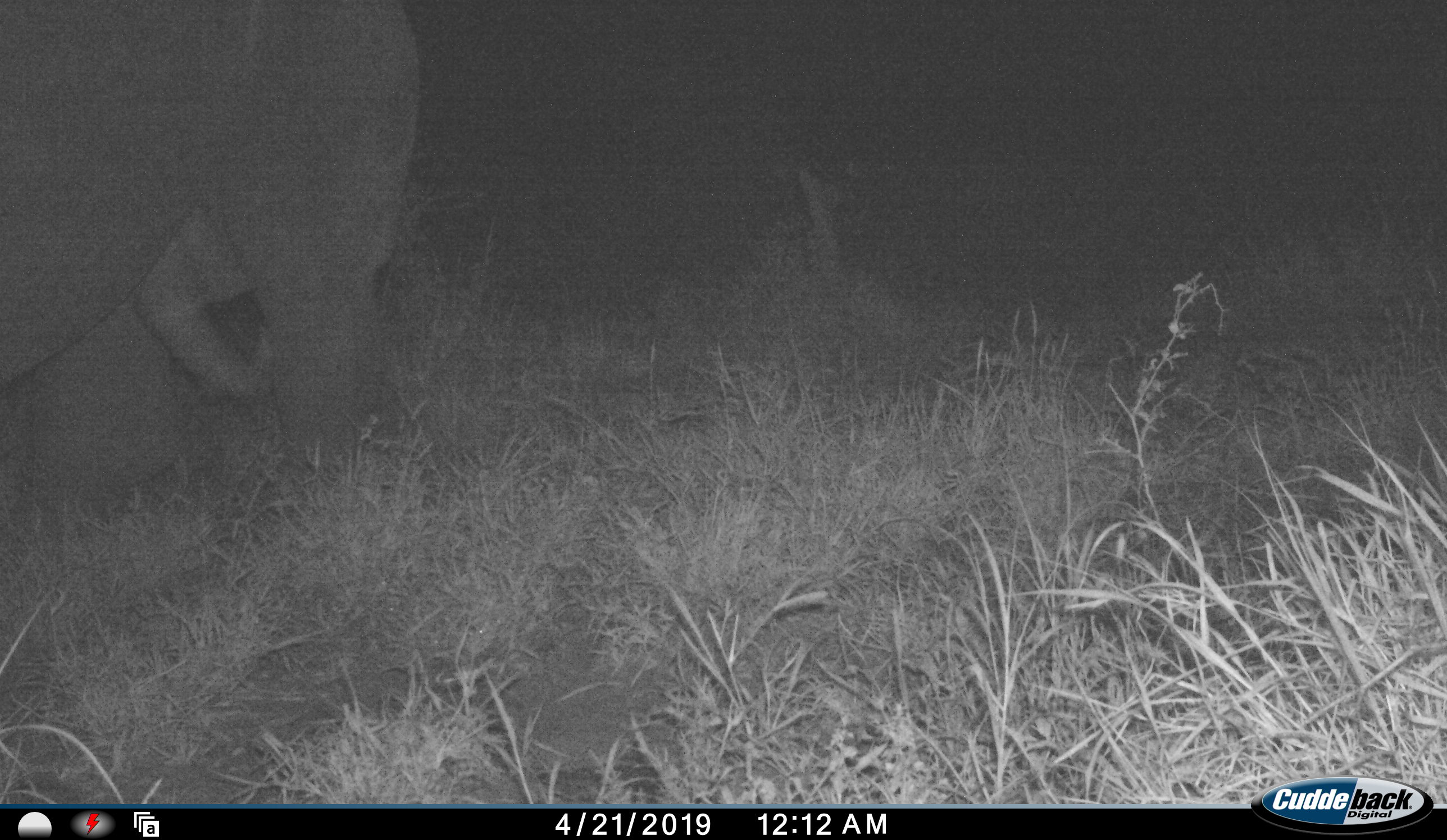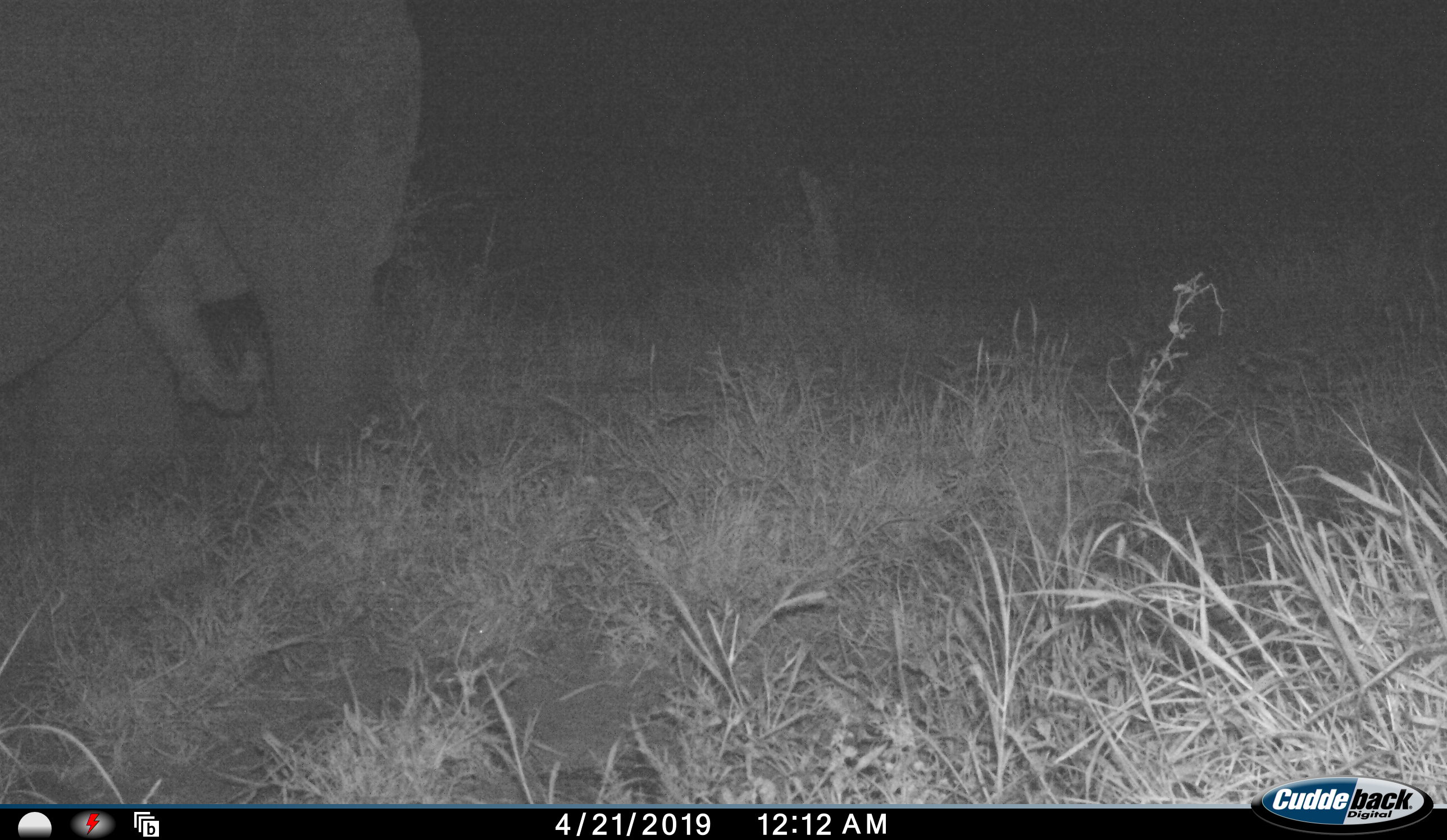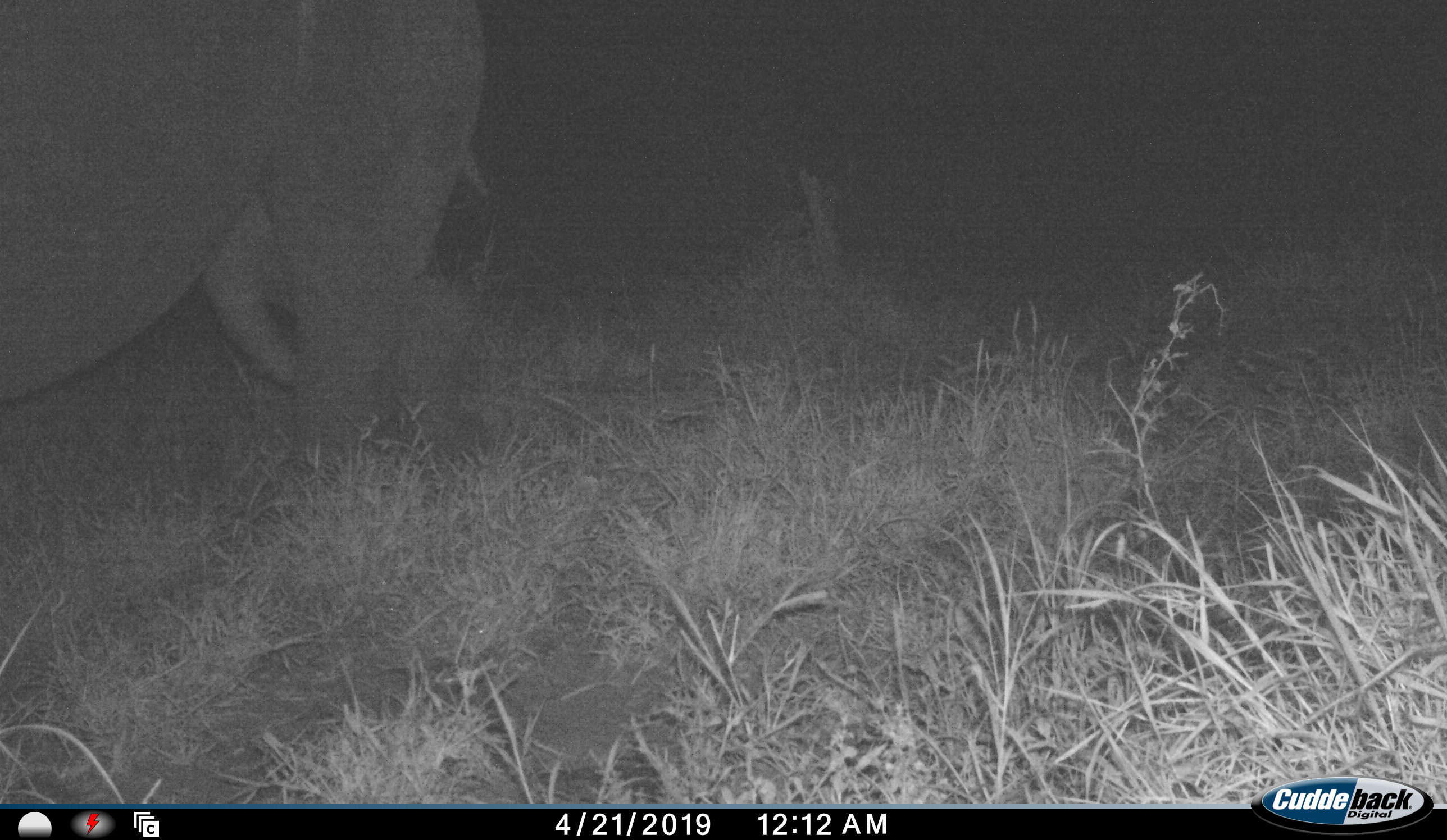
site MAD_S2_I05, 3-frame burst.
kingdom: Animalia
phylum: Chordata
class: Mammalia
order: Proboscidea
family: Elephantidae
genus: Loxodonta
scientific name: Loxodonta africana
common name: african bush elephant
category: elephant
Elephant (african bush elephant) (Loxodonta africana), count 1. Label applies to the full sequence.